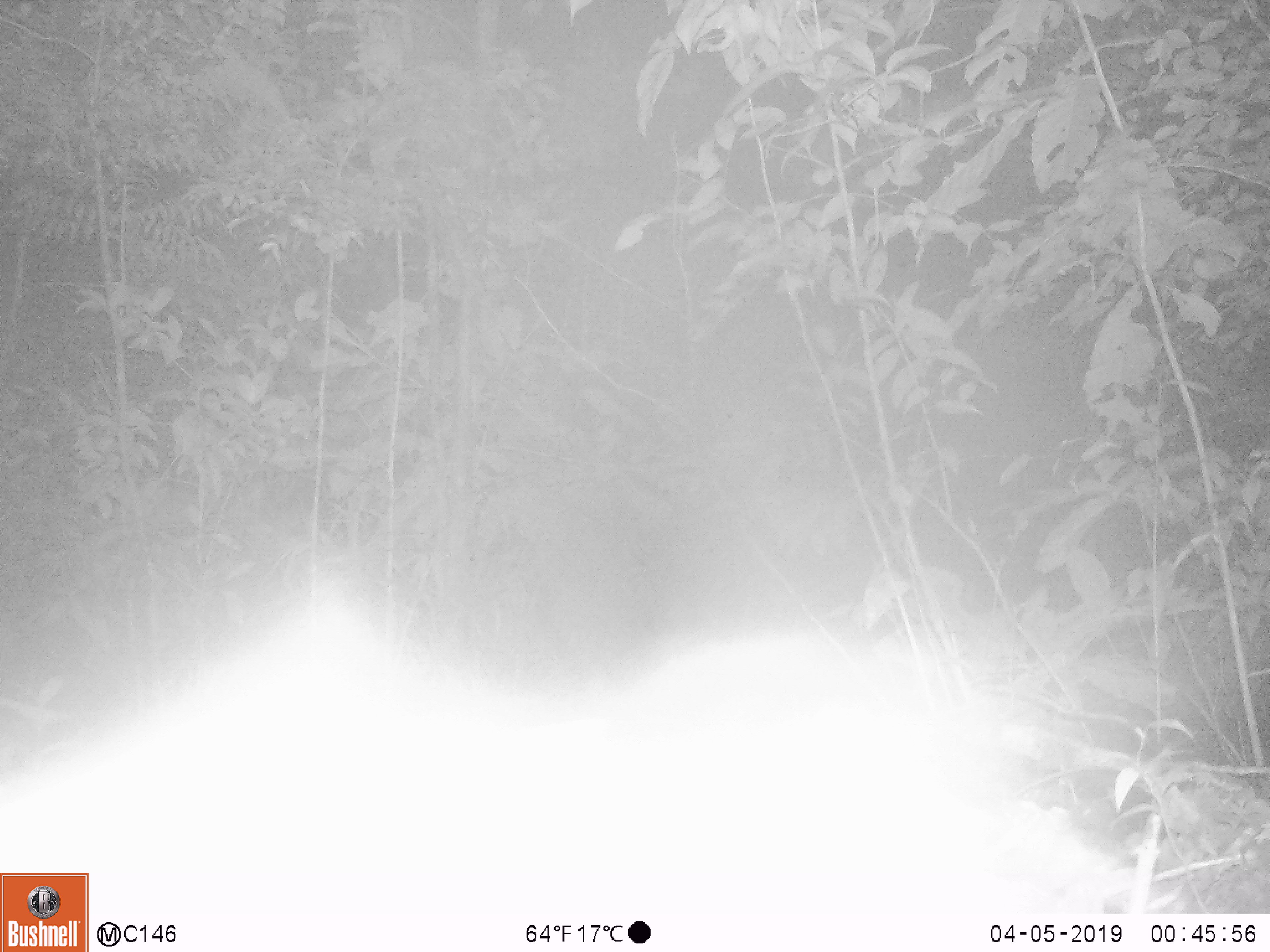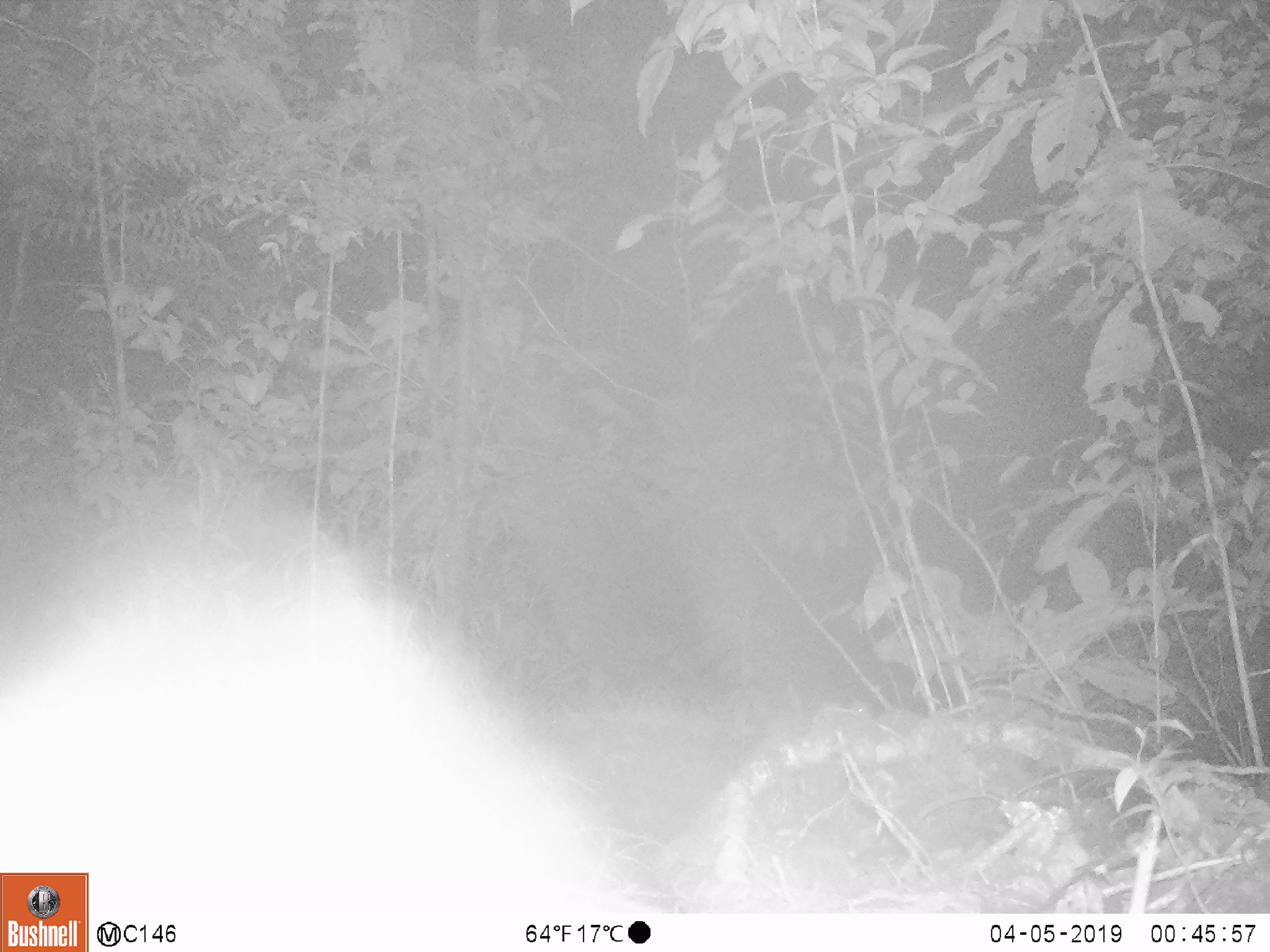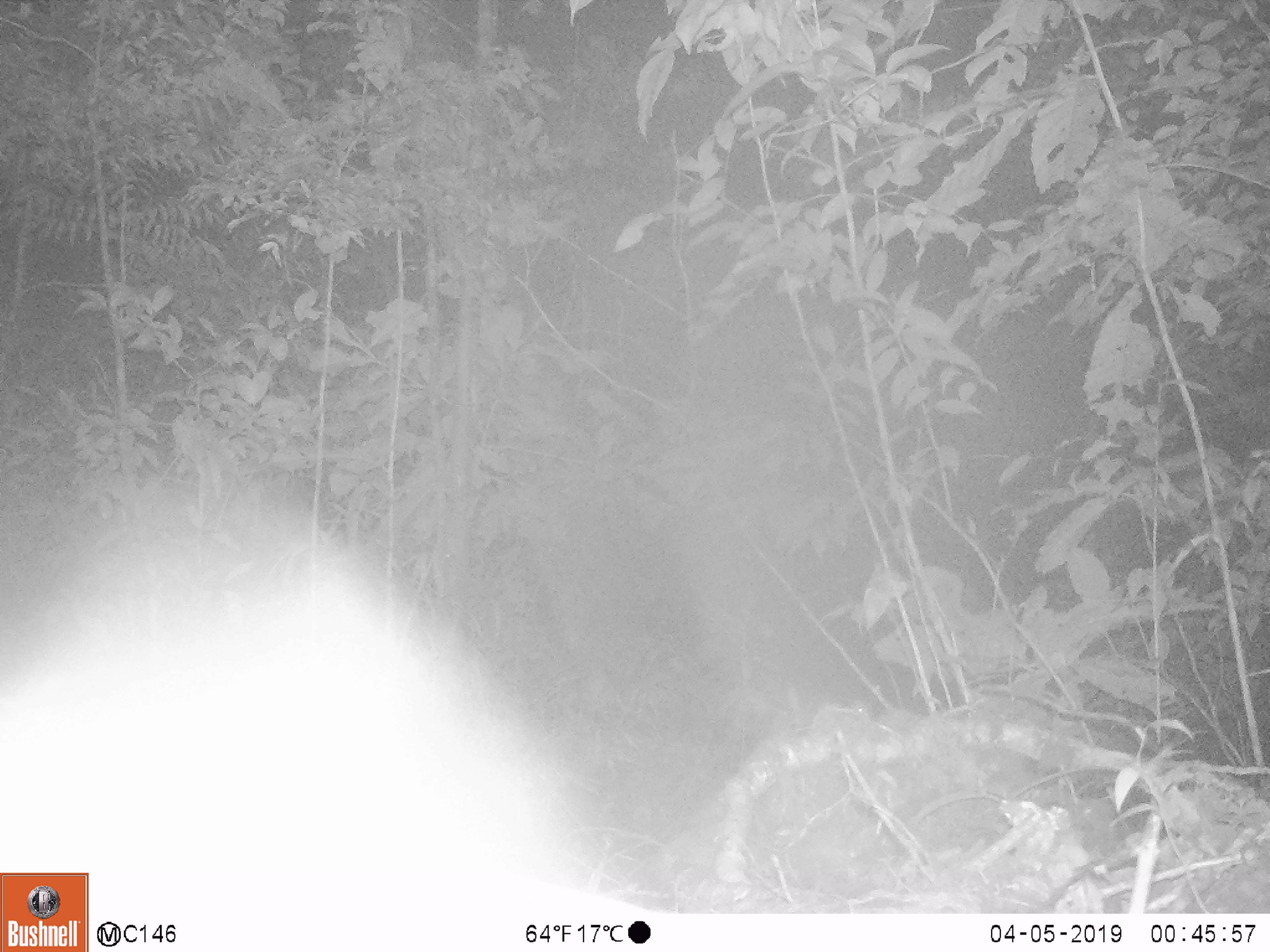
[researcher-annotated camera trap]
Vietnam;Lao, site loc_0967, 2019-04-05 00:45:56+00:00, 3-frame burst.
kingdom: Animalia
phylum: Chordata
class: Mammalia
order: Rodentia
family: Hystricidae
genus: Hystrix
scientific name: Hystrix brachyura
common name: malayan porcupine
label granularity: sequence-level